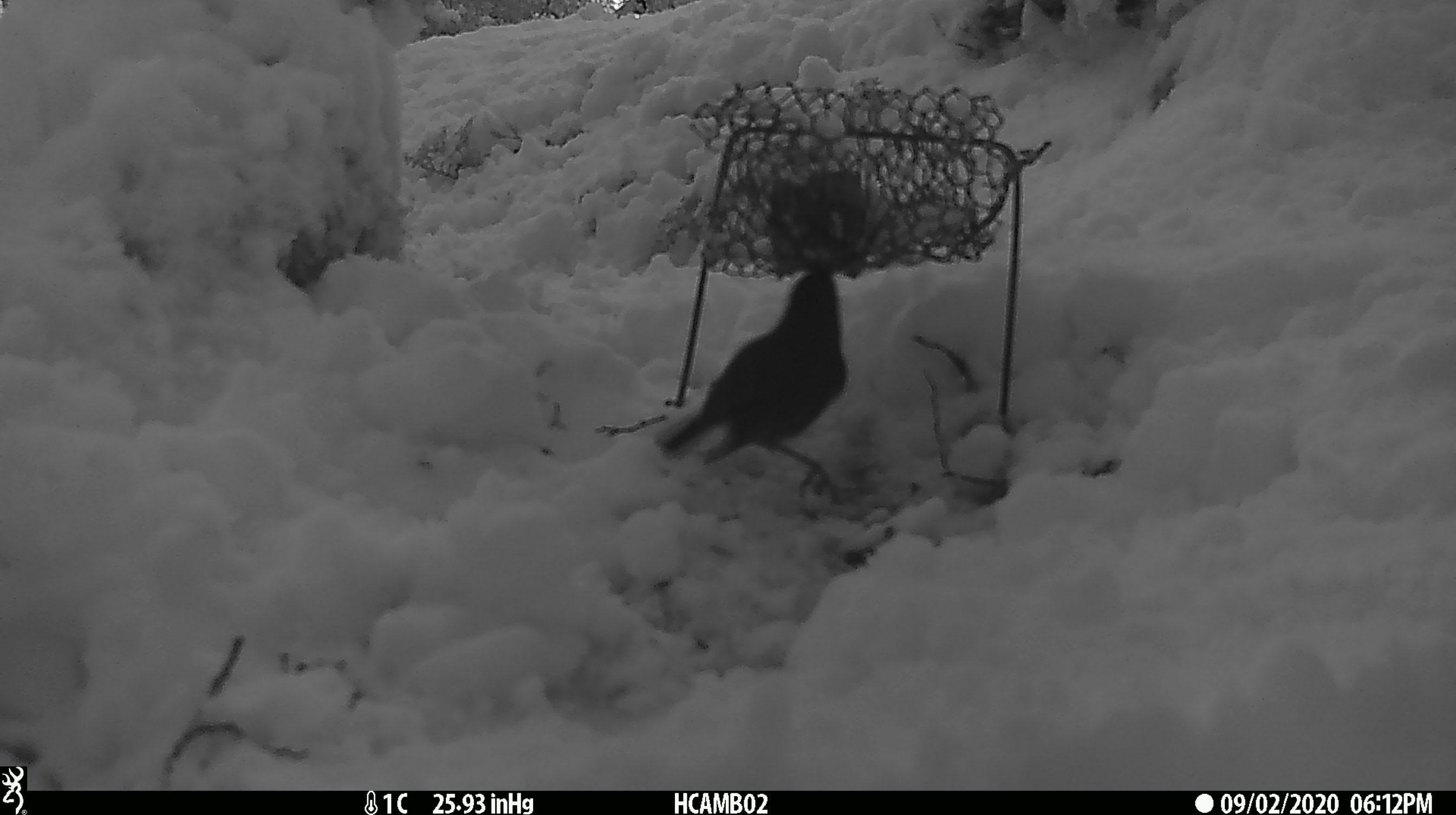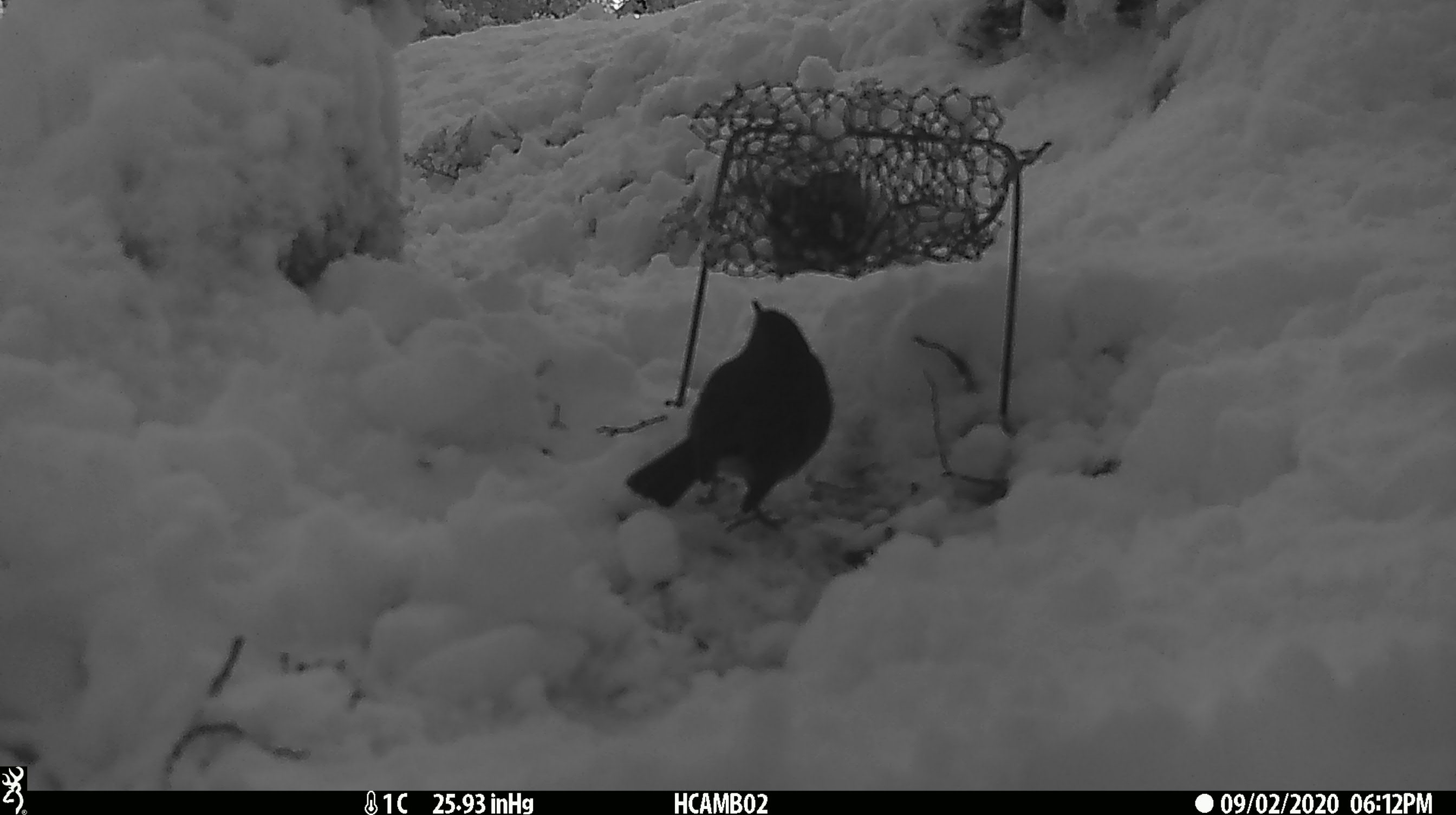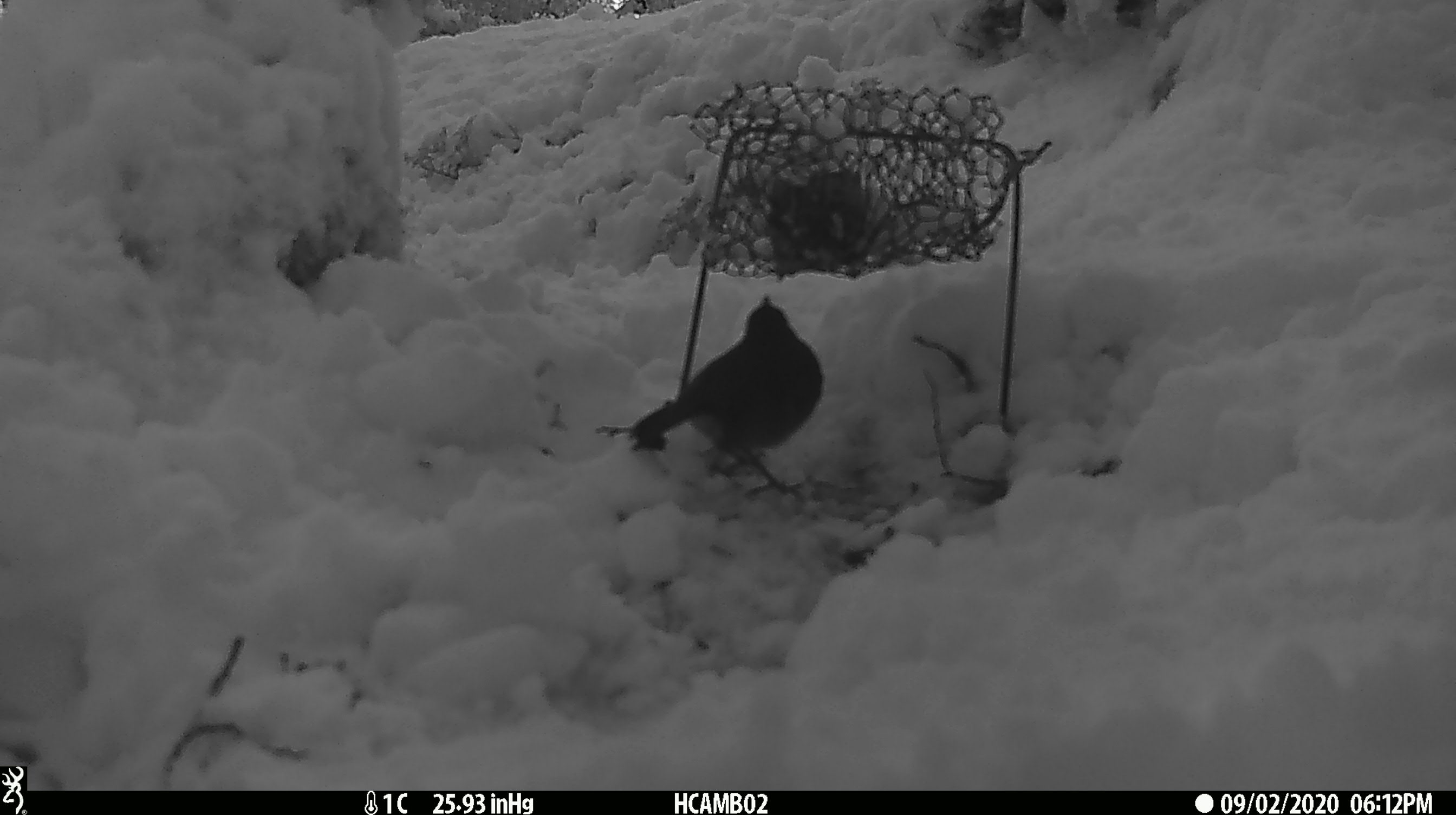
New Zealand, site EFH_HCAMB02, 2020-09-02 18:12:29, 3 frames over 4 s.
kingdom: Animalia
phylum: Chordata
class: Aves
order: Passeriformes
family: Petroicidae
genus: Petroica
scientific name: Petroica australis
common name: new zealand robin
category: robin